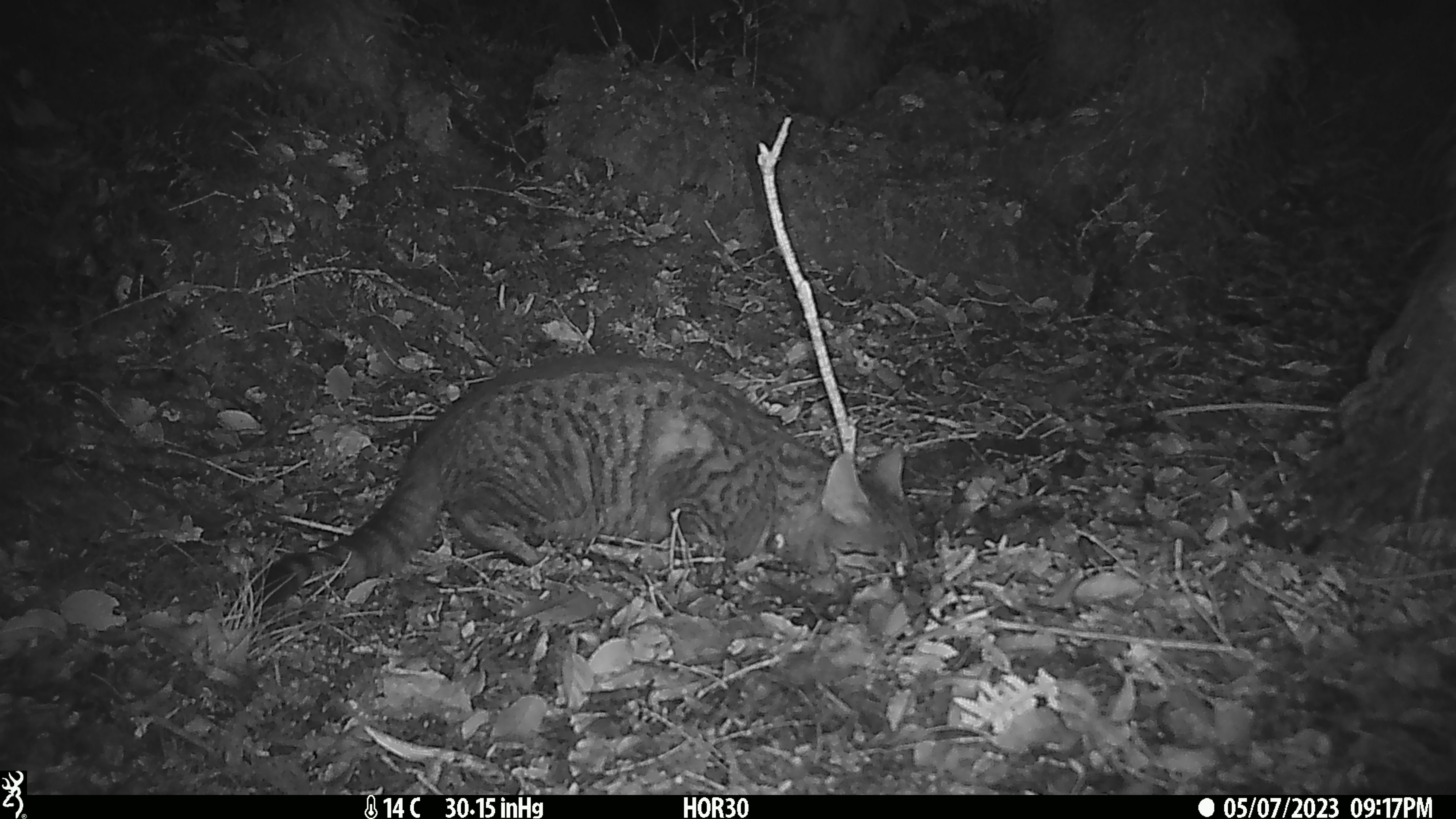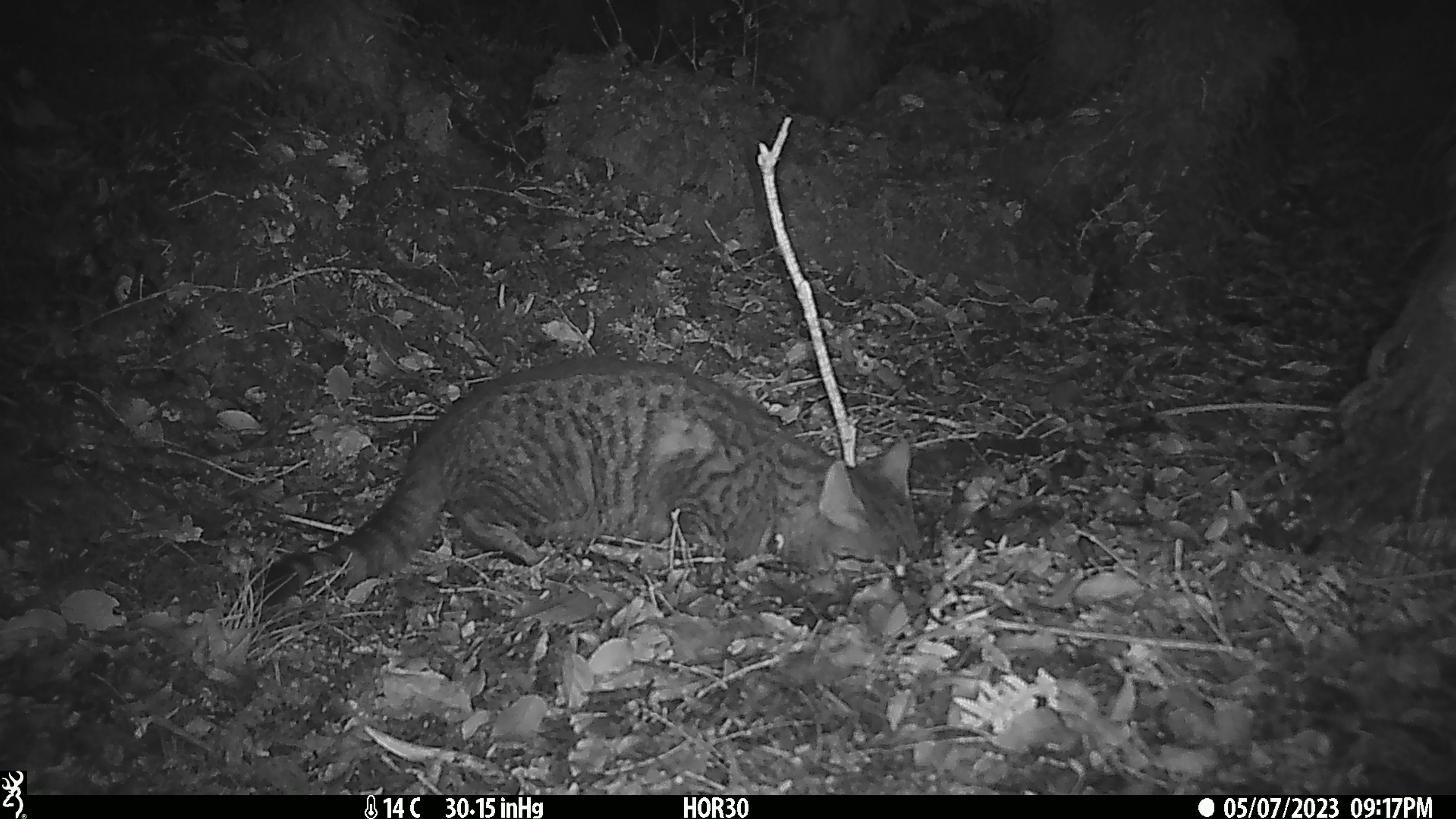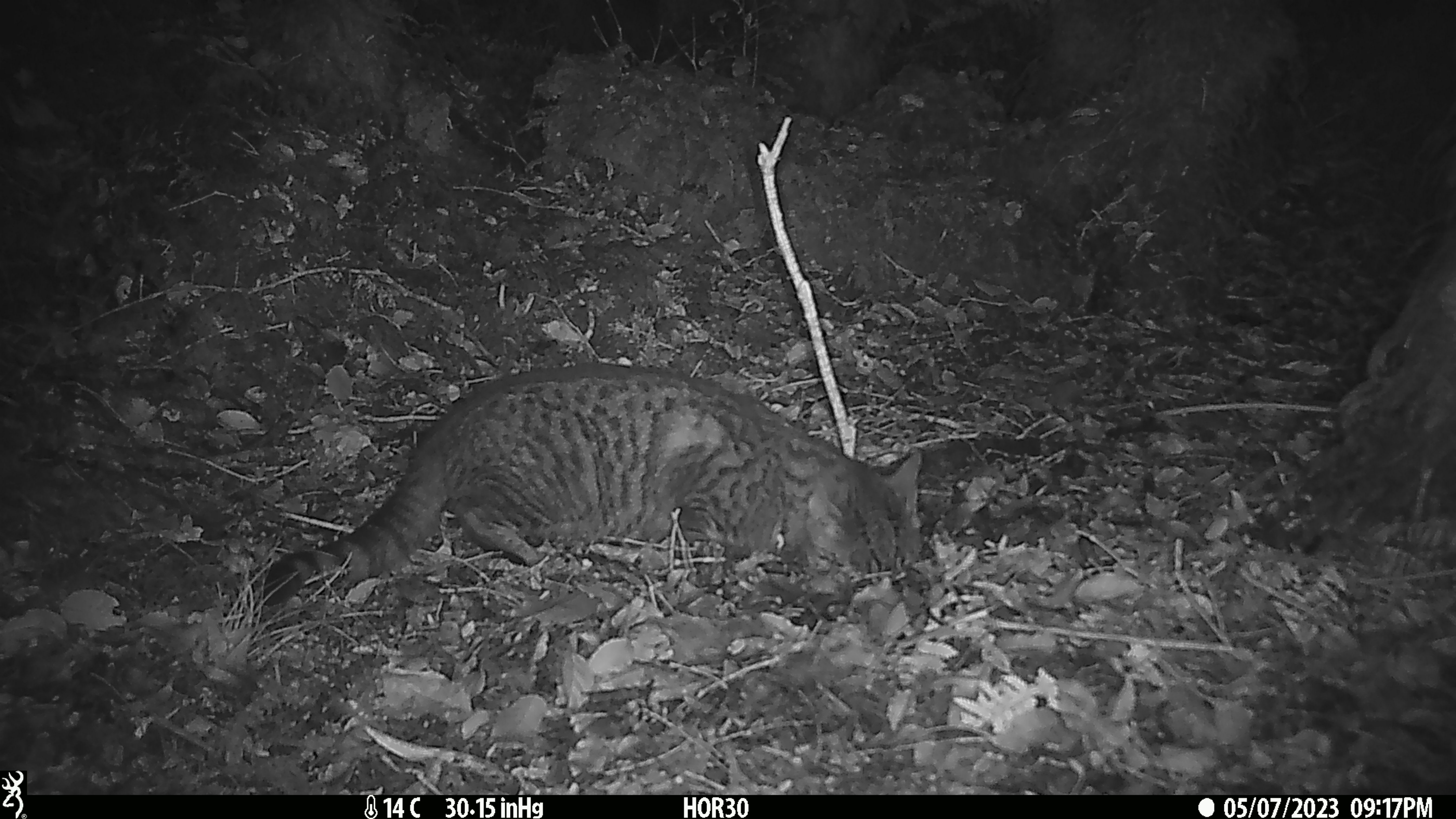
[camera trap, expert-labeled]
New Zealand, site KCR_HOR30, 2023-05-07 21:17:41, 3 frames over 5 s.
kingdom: Animalia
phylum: Chordata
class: Mammalia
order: Carnivora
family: Felidae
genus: Felis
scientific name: Felis catus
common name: domestic cat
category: cat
Cat (domestic cat) (Felis catus).